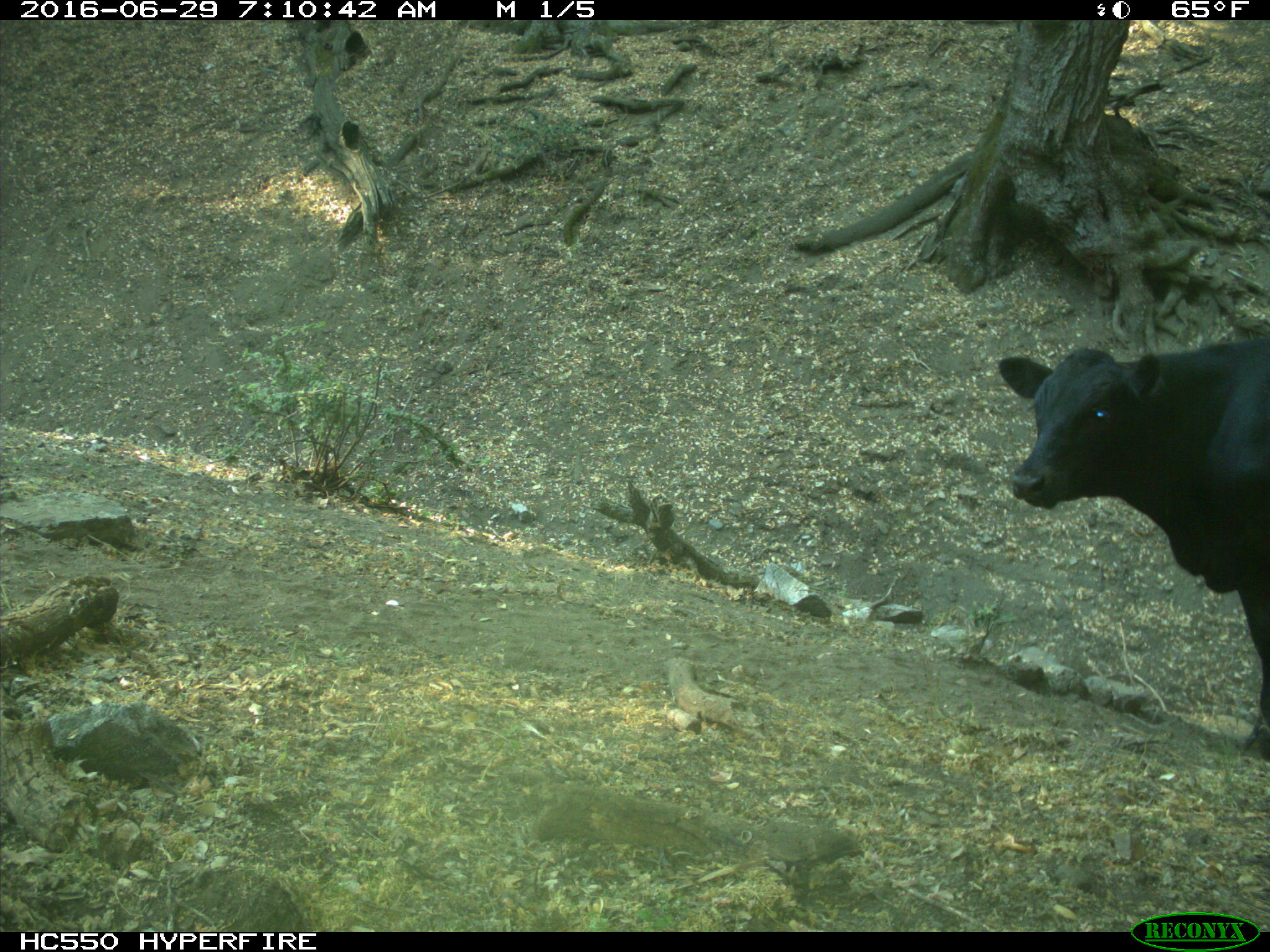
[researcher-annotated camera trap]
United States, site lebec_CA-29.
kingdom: Animalia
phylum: Chordata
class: Mammalia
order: Artiodactyla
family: Bovidae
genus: Bos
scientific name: Bos taurus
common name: domestic cow